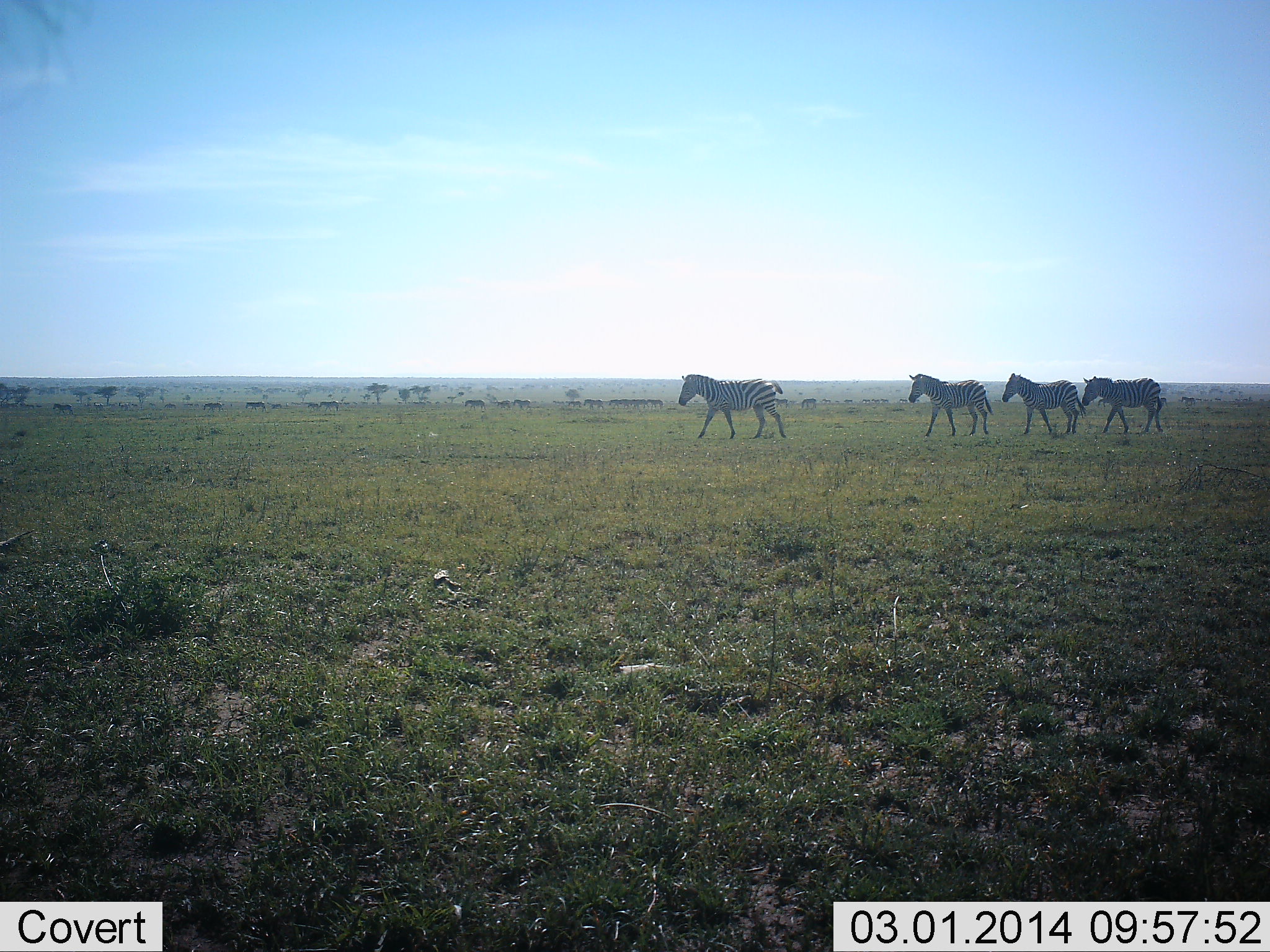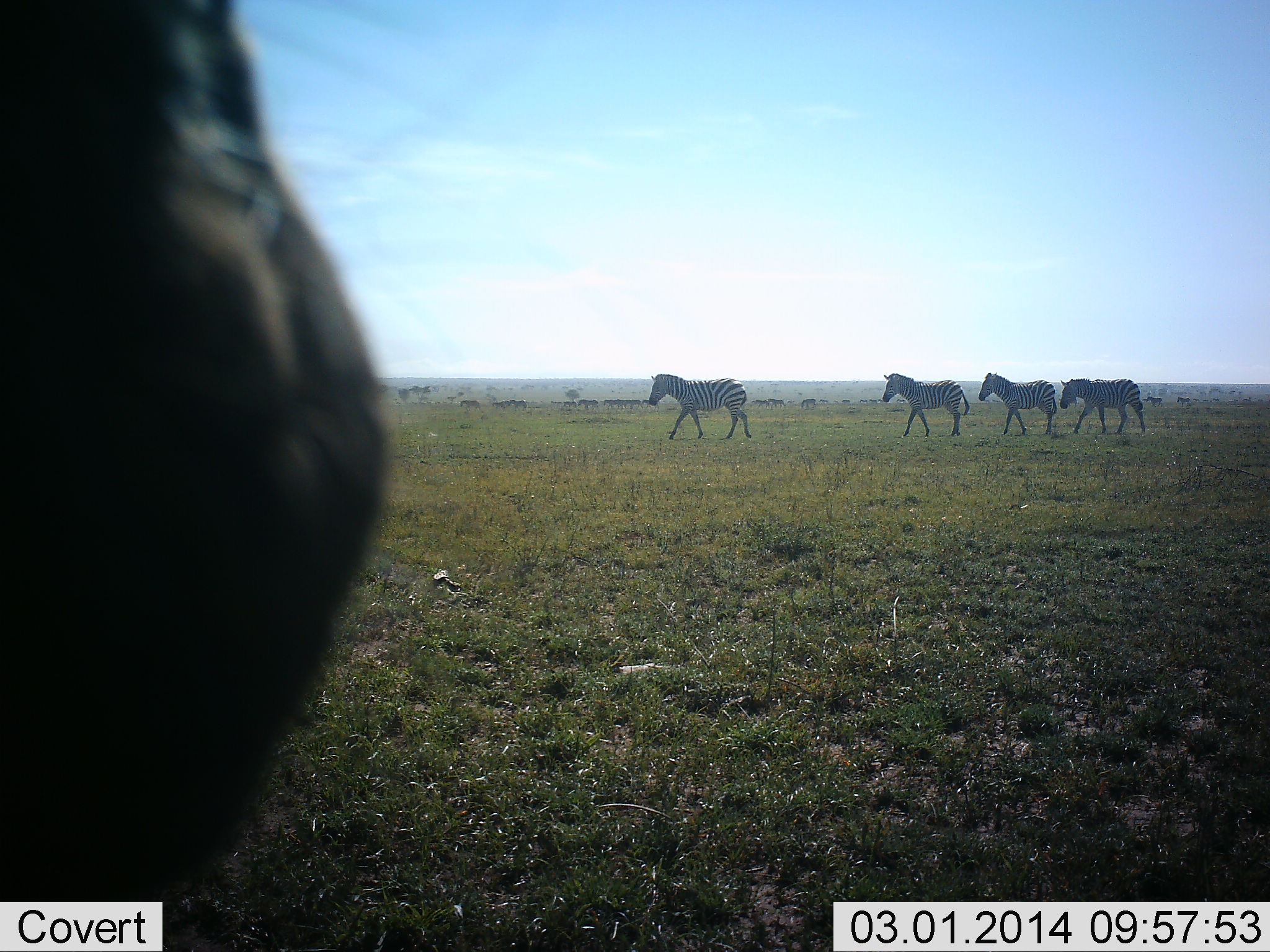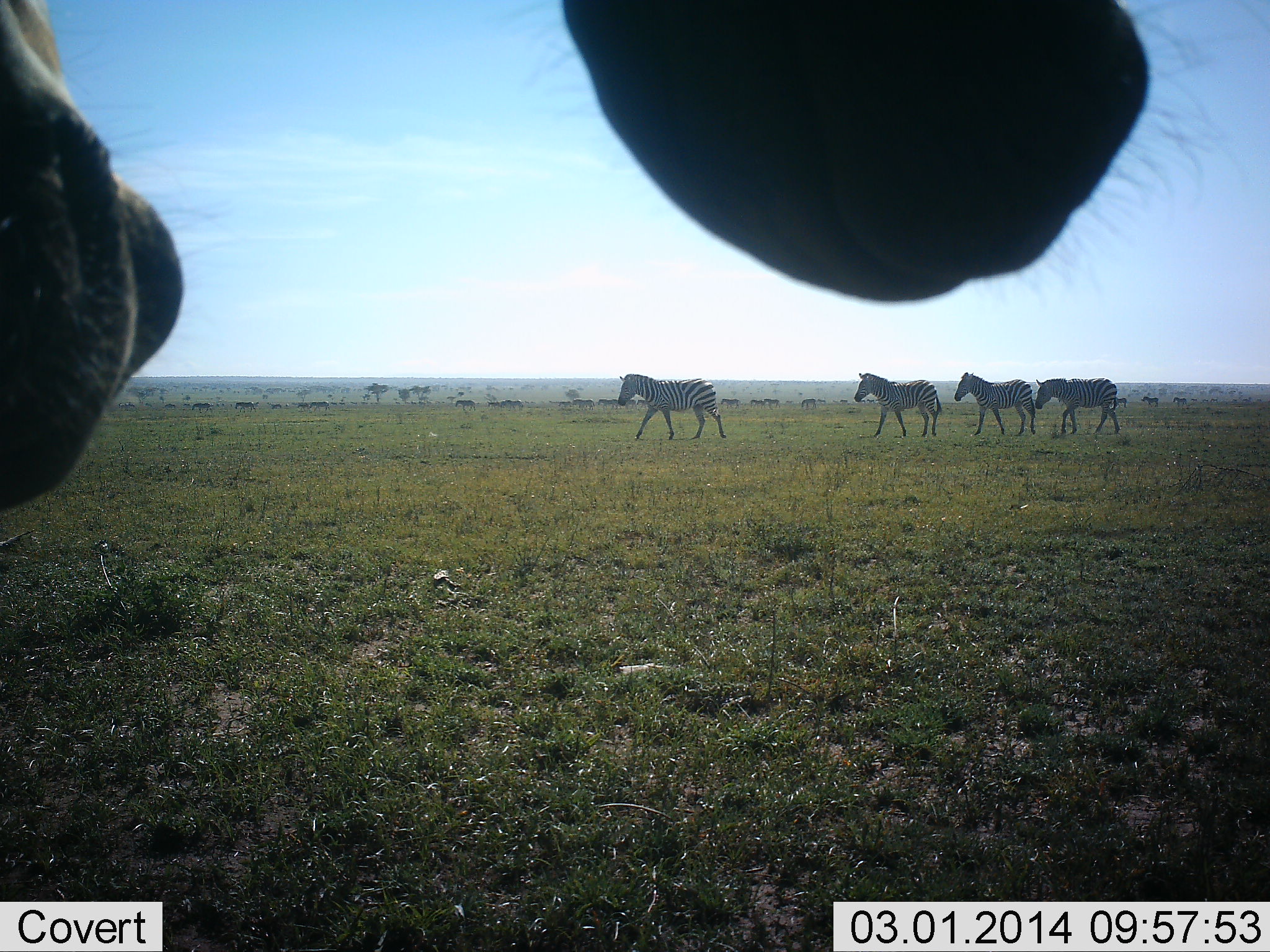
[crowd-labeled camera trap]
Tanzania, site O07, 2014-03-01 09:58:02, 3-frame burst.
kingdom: Animalia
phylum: Chordata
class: Mammalia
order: Perissodactyla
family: Equidae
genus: Equus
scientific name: Equus quagga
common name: plains zebra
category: zebra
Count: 5.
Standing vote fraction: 9%.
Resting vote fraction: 0%.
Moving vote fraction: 100%.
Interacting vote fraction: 9%.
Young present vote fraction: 0%.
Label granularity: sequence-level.